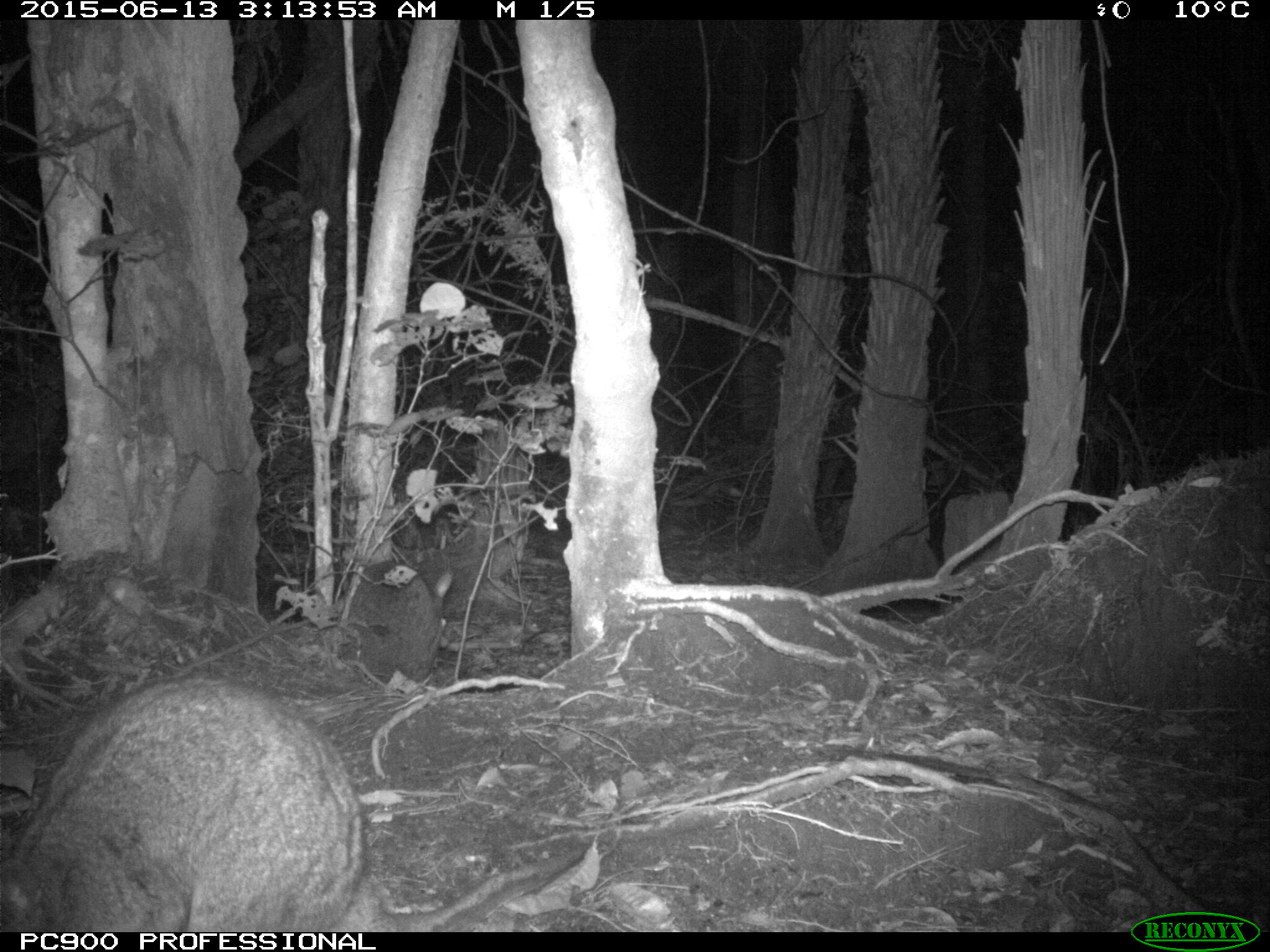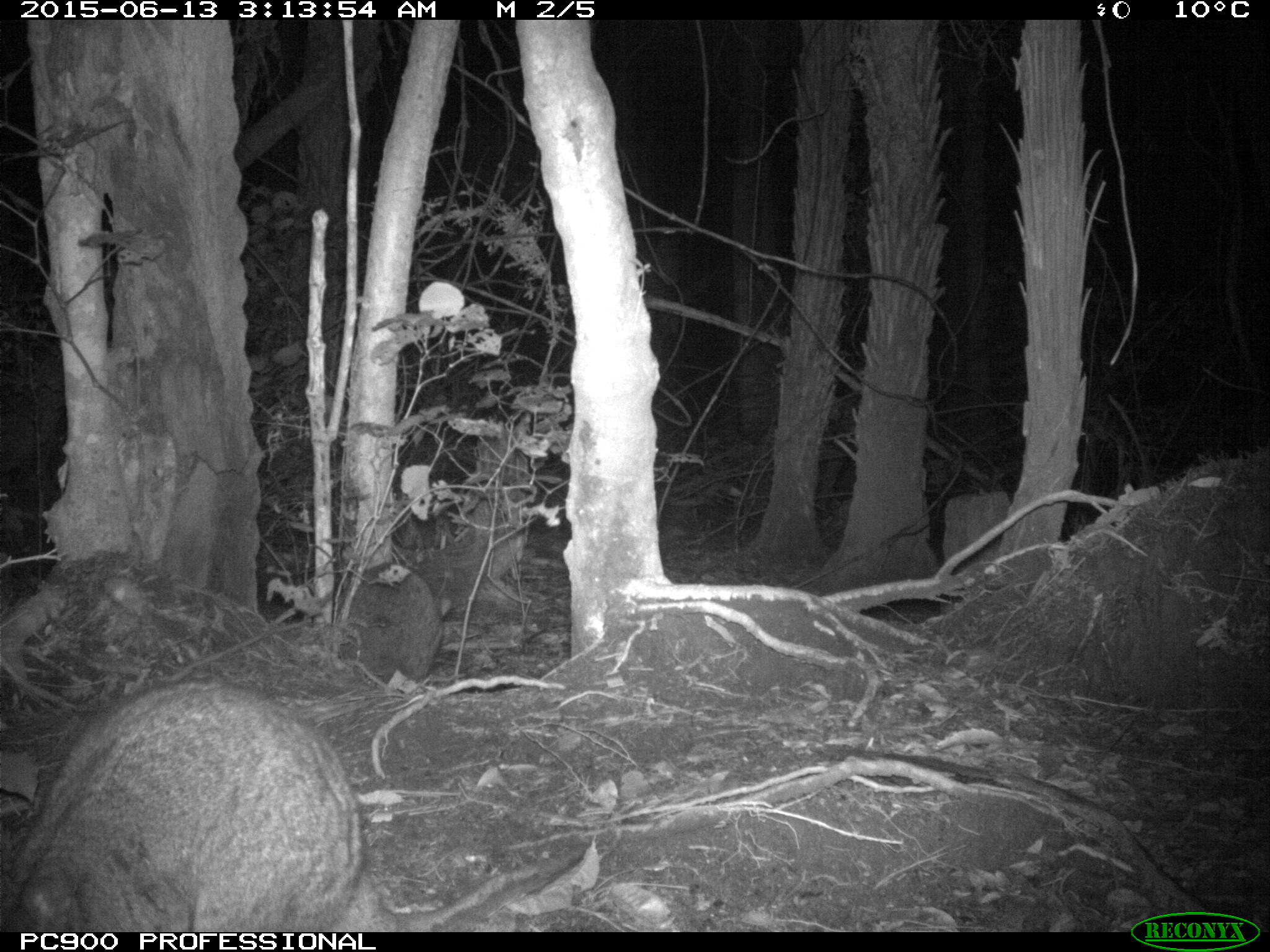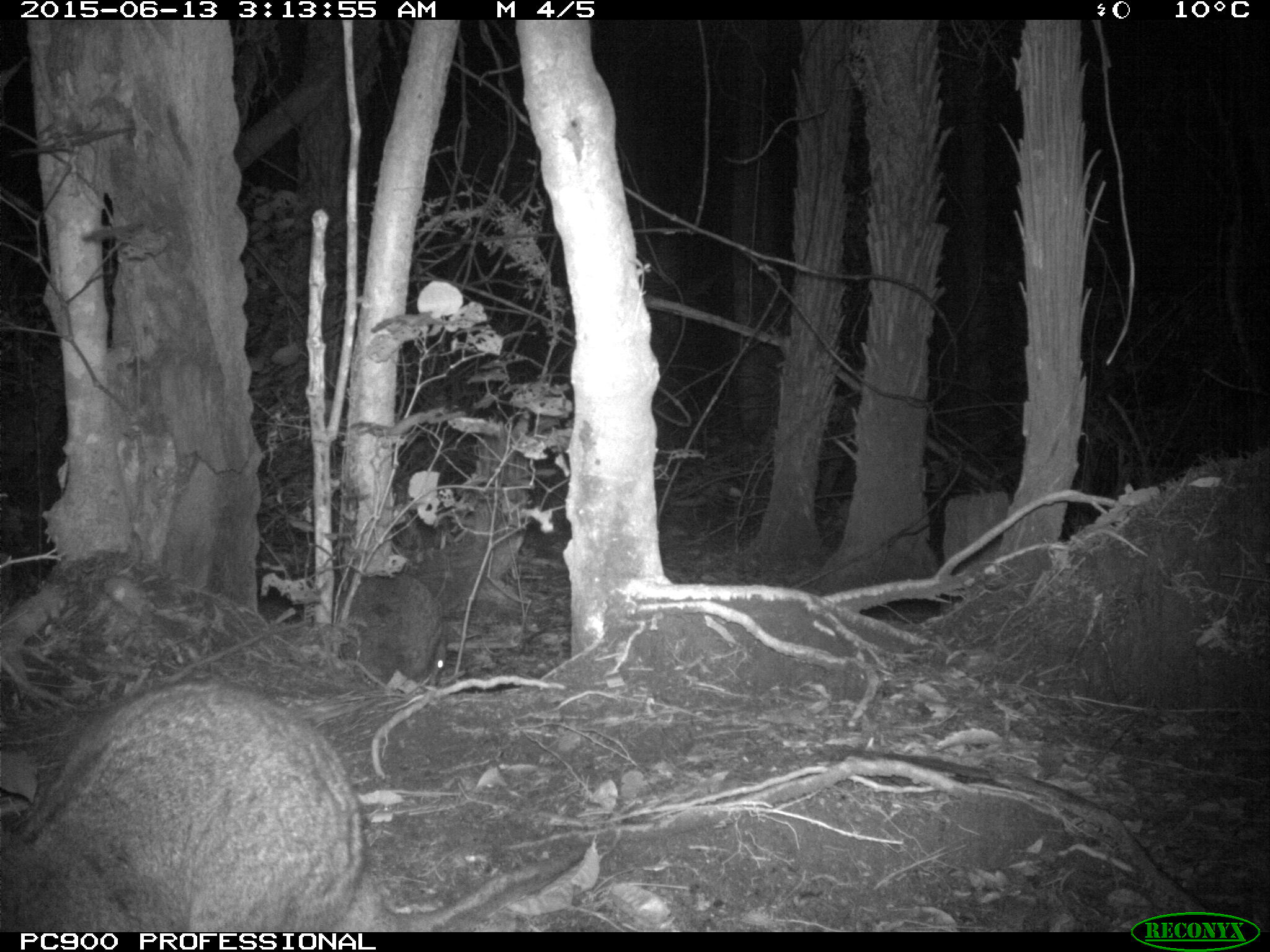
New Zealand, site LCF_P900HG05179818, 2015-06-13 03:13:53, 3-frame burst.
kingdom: Animalia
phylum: Chordata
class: Mammalia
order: Diprotodontia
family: Macropodidae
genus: Notamacropus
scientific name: Notamacropus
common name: wallaby